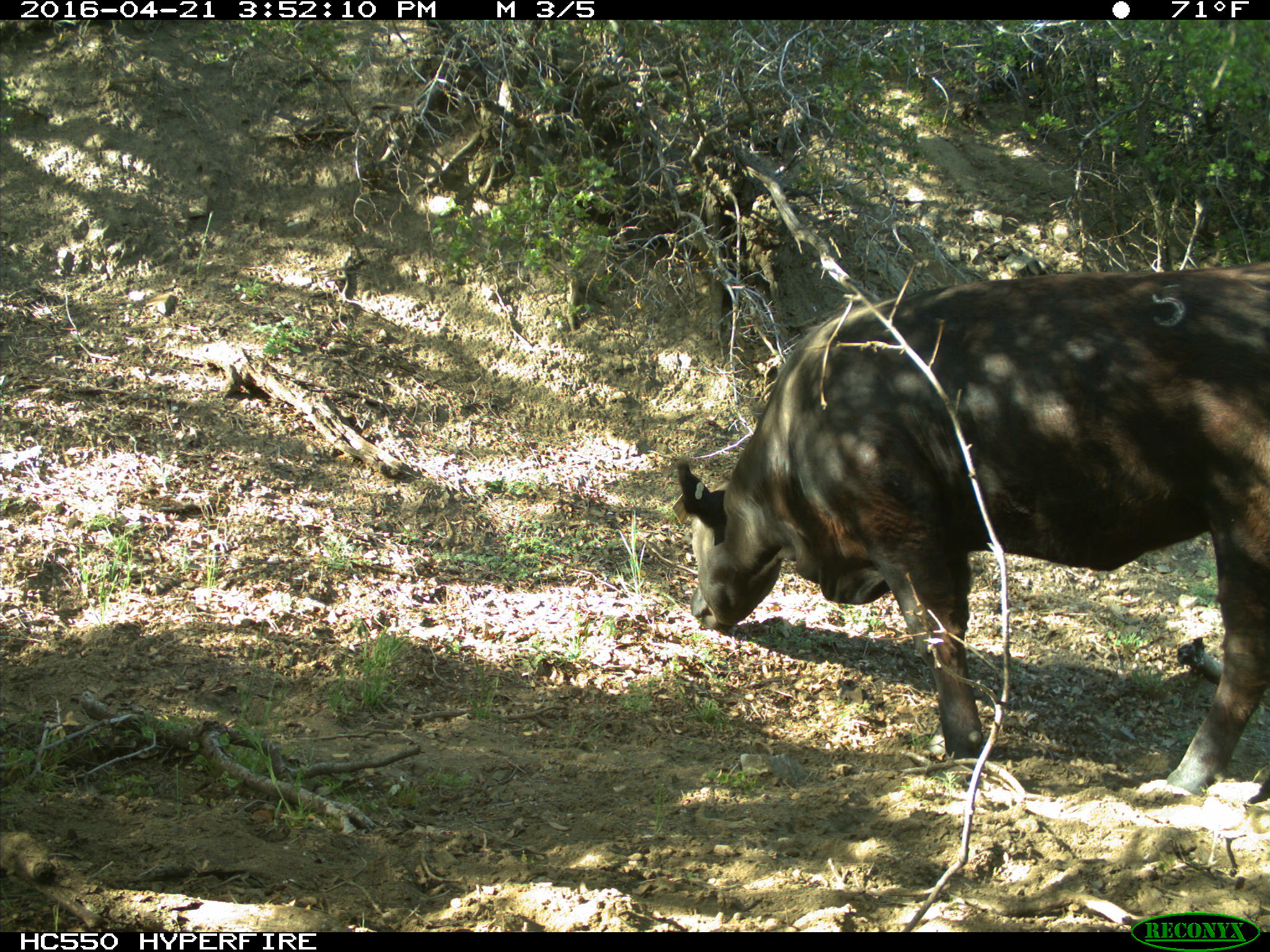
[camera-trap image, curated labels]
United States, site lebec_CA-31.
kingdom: Animalia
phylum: Chordata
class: Mammalia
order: Artiodactyla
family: Bovidae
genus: Bos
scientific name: Bos taurus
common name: domestic cow